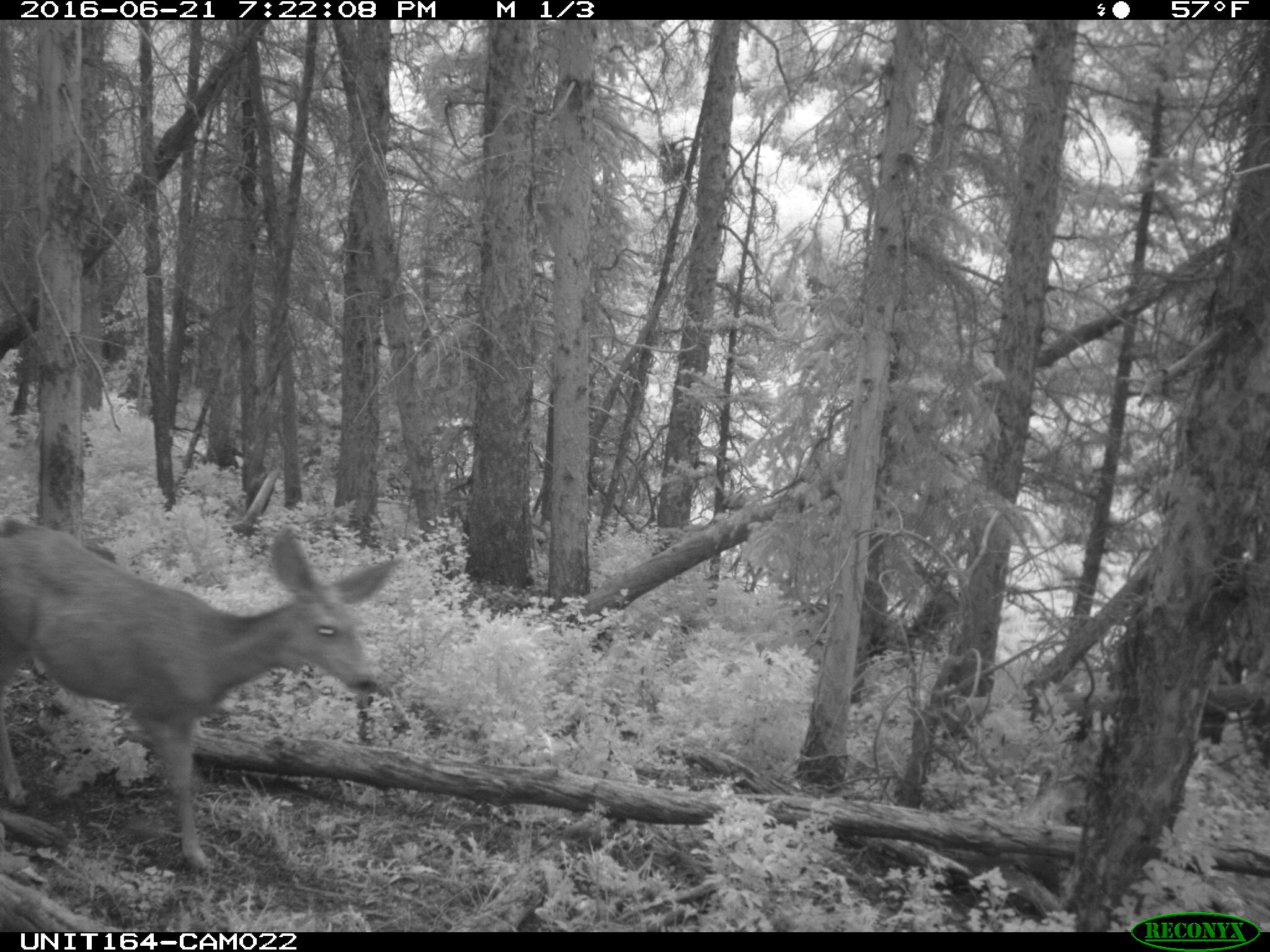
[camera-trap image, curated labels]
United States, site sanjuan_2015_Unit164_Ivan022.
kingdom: Animalia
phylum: Chordata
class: Mammalia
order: Artiodactyla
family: Cervidae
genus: Odocoileus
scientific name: Odocoileus hemionus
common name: mule deer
Odocoileus hemionus (mule deer).